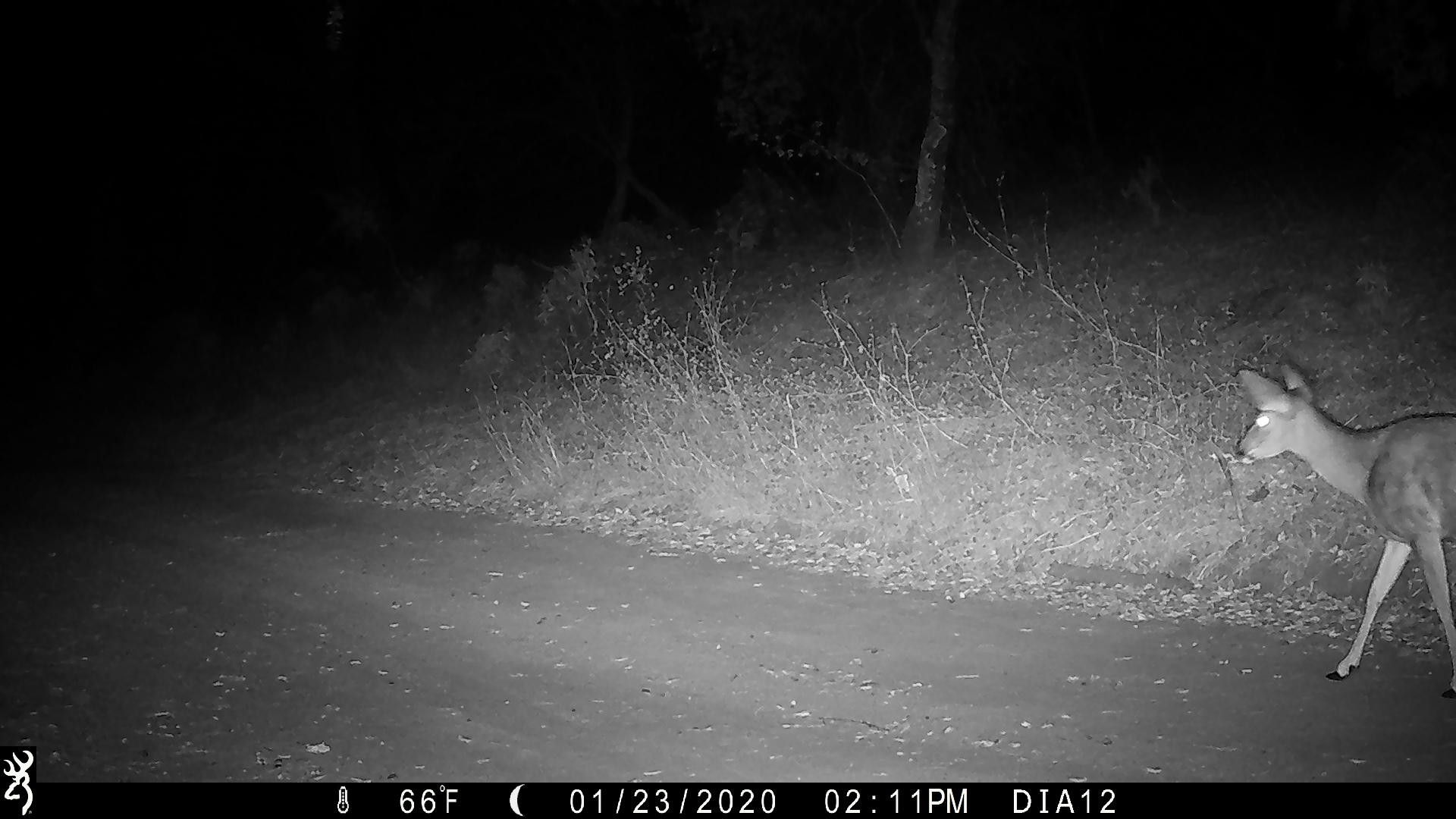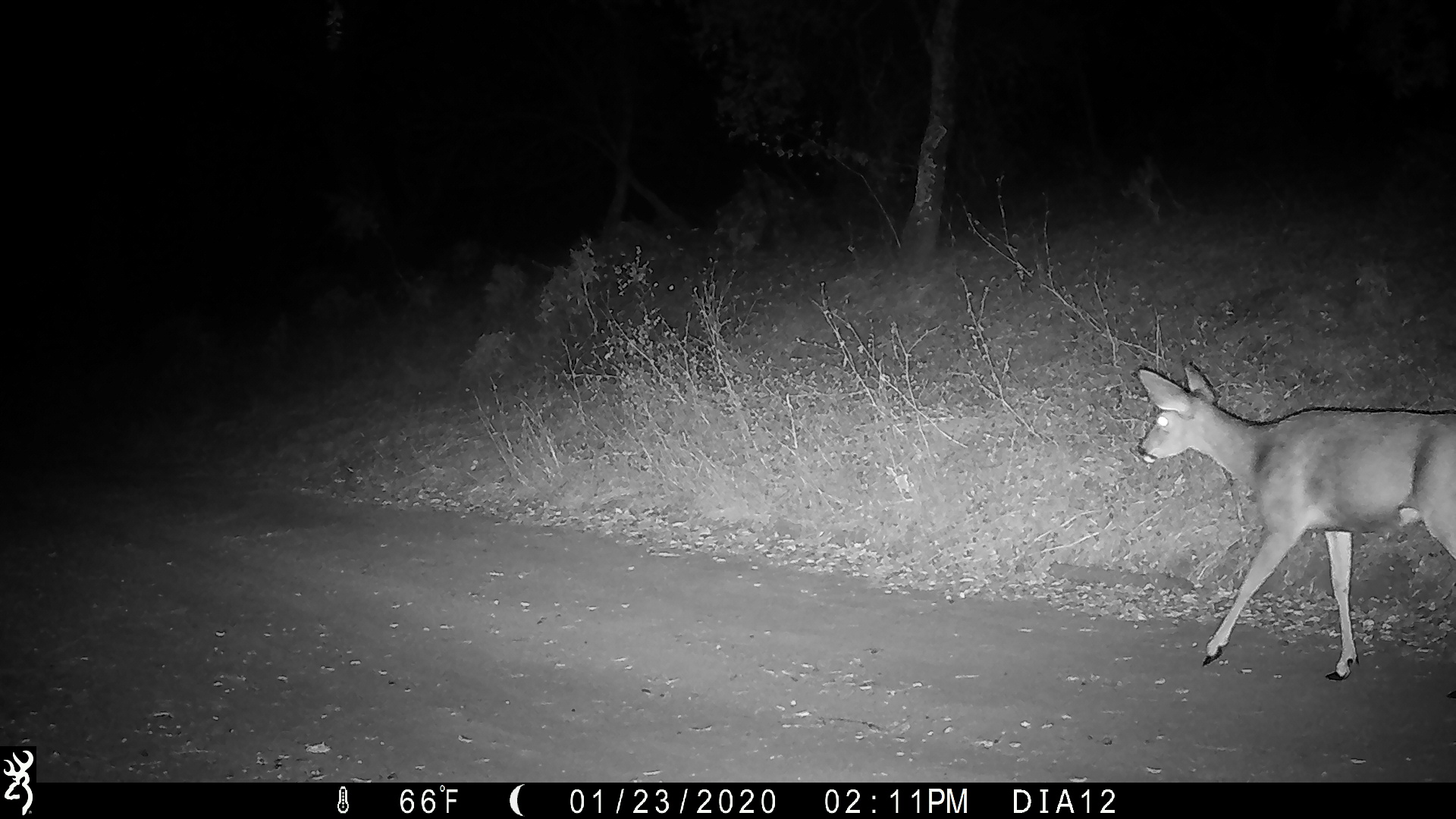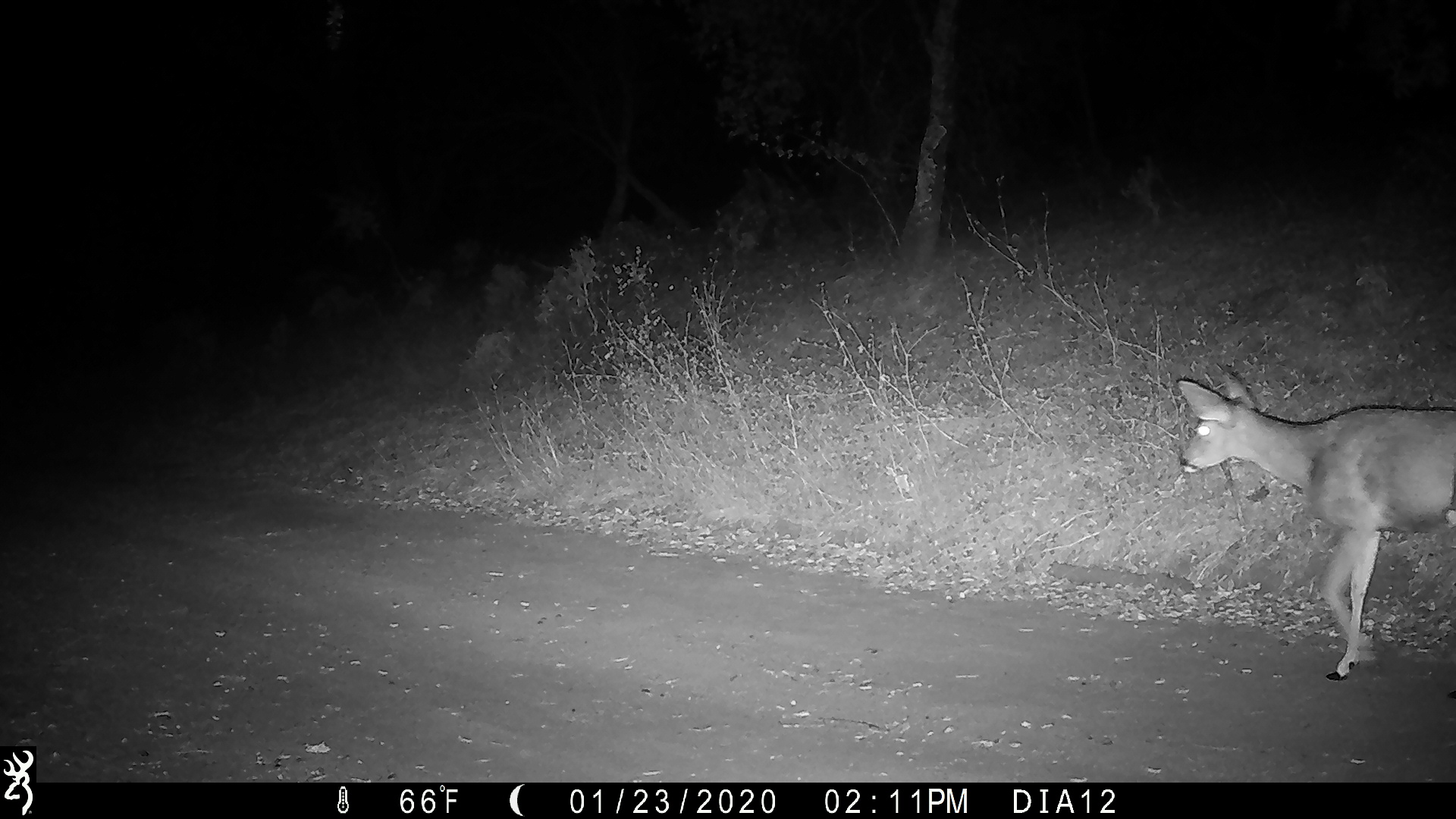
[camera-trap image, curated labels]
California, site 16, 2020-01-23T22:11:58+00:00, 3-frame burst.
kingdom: Animalia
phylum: Chordata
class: Mammalia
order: Artiodactyla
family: Cervidae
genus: Odocoileus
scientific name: Odocoileus hemionus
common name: mule deer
Mule deer (Odocoileus hemionus).